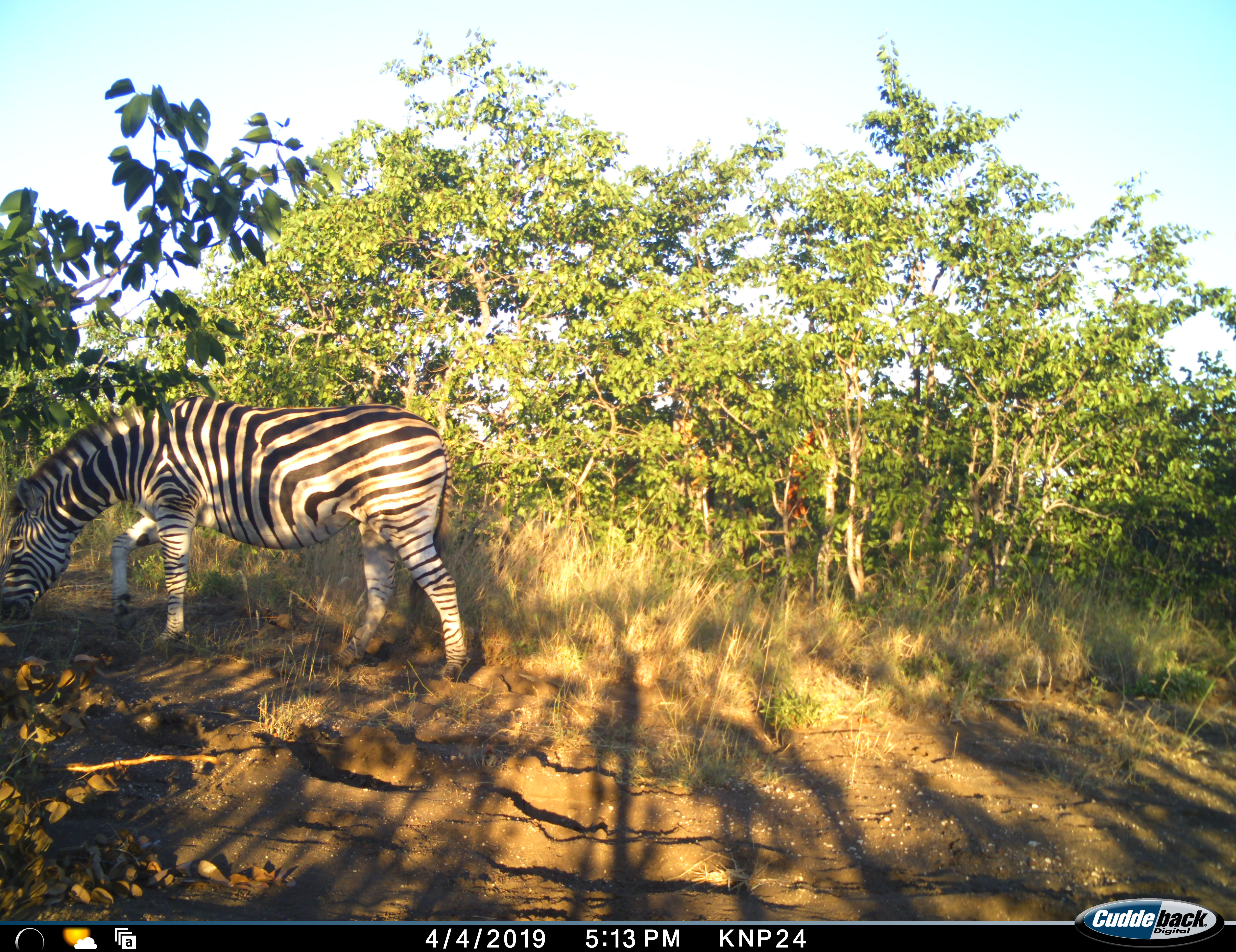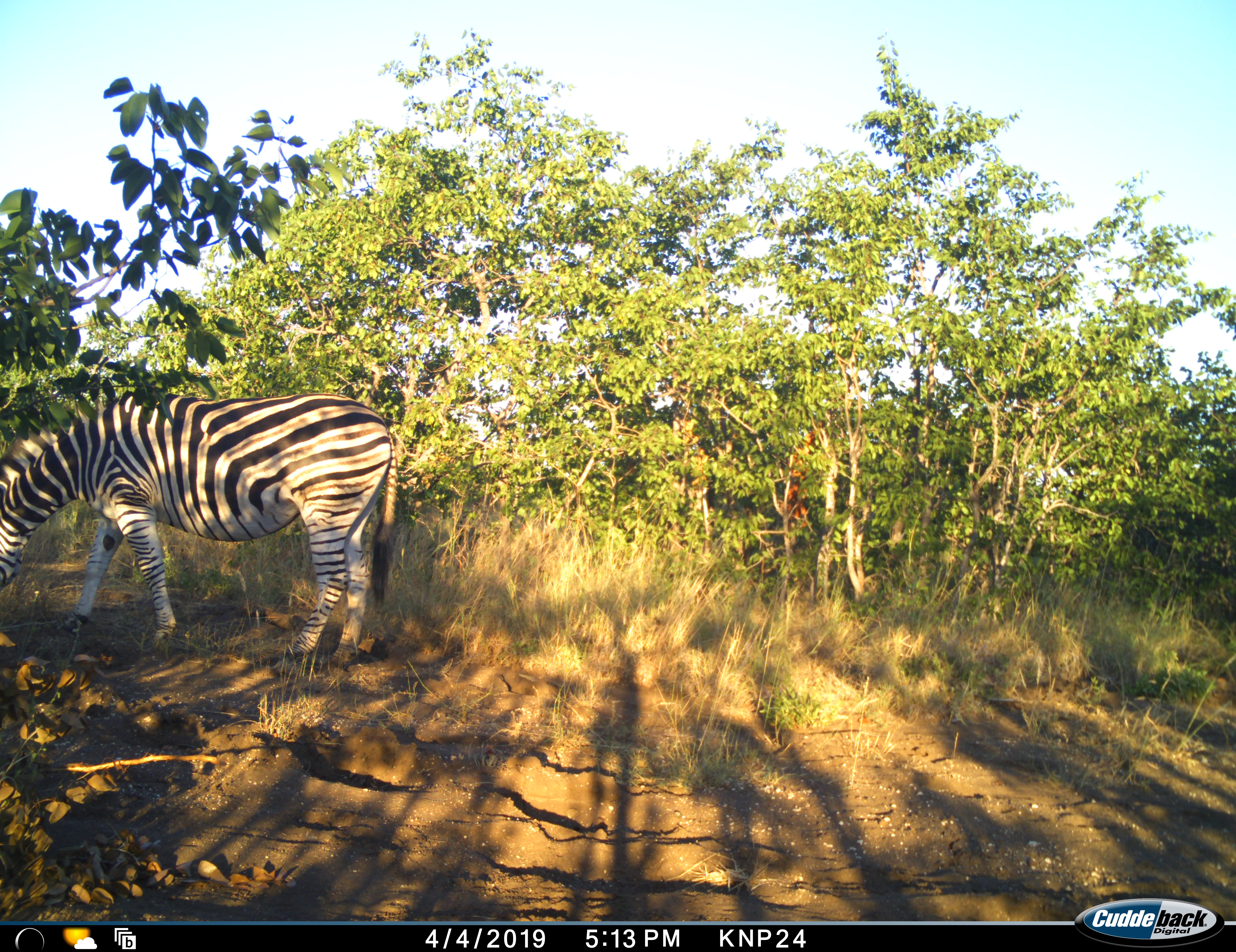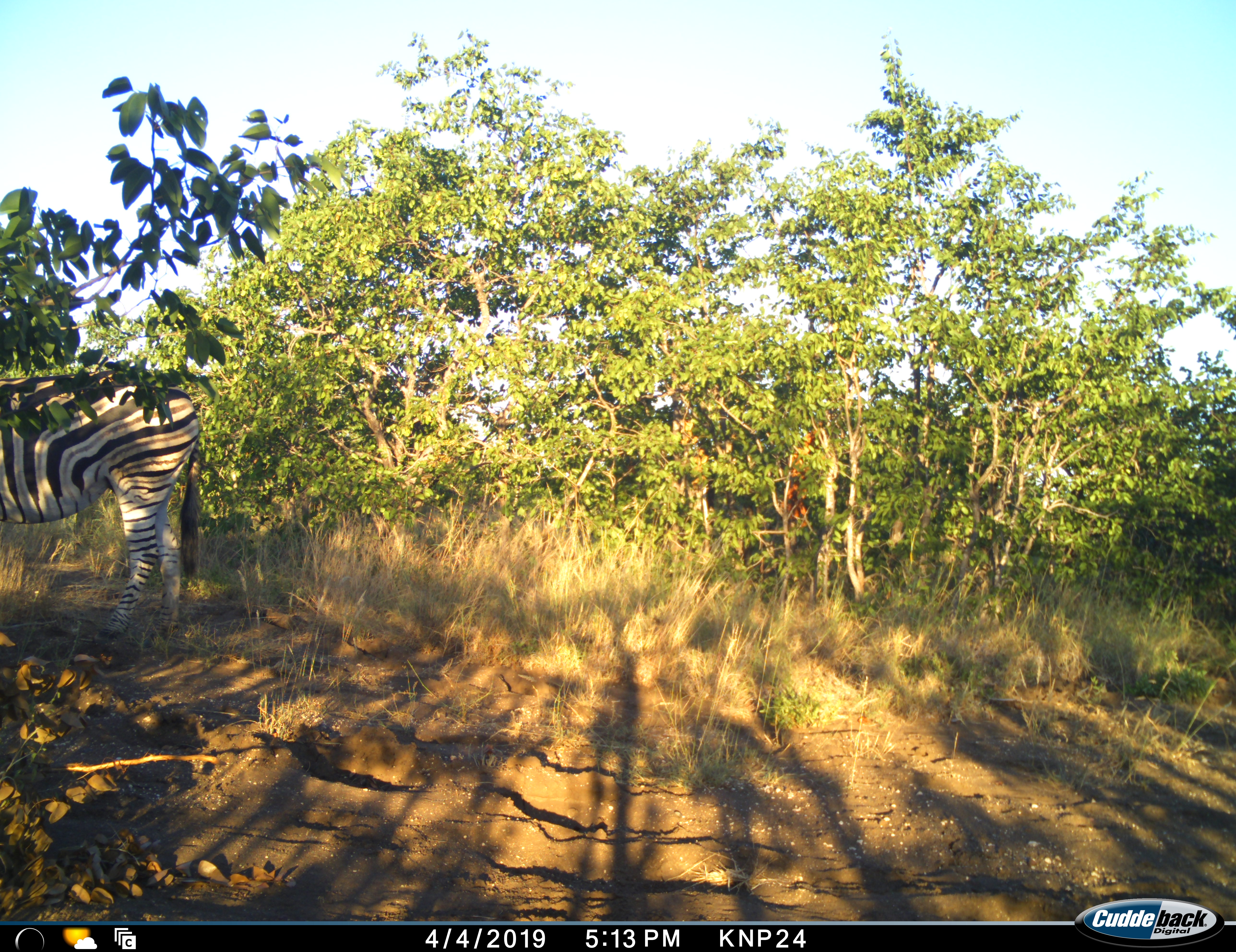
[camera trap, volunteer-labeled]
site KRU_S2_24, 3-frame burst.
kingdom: Animalia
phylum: Chordata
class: Mammalia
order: Perissodactyla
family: Equidae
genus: Equus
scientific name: Equus quagga burchellii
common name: burchell's zebra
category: zebraburchells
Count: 1.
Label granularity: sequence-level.